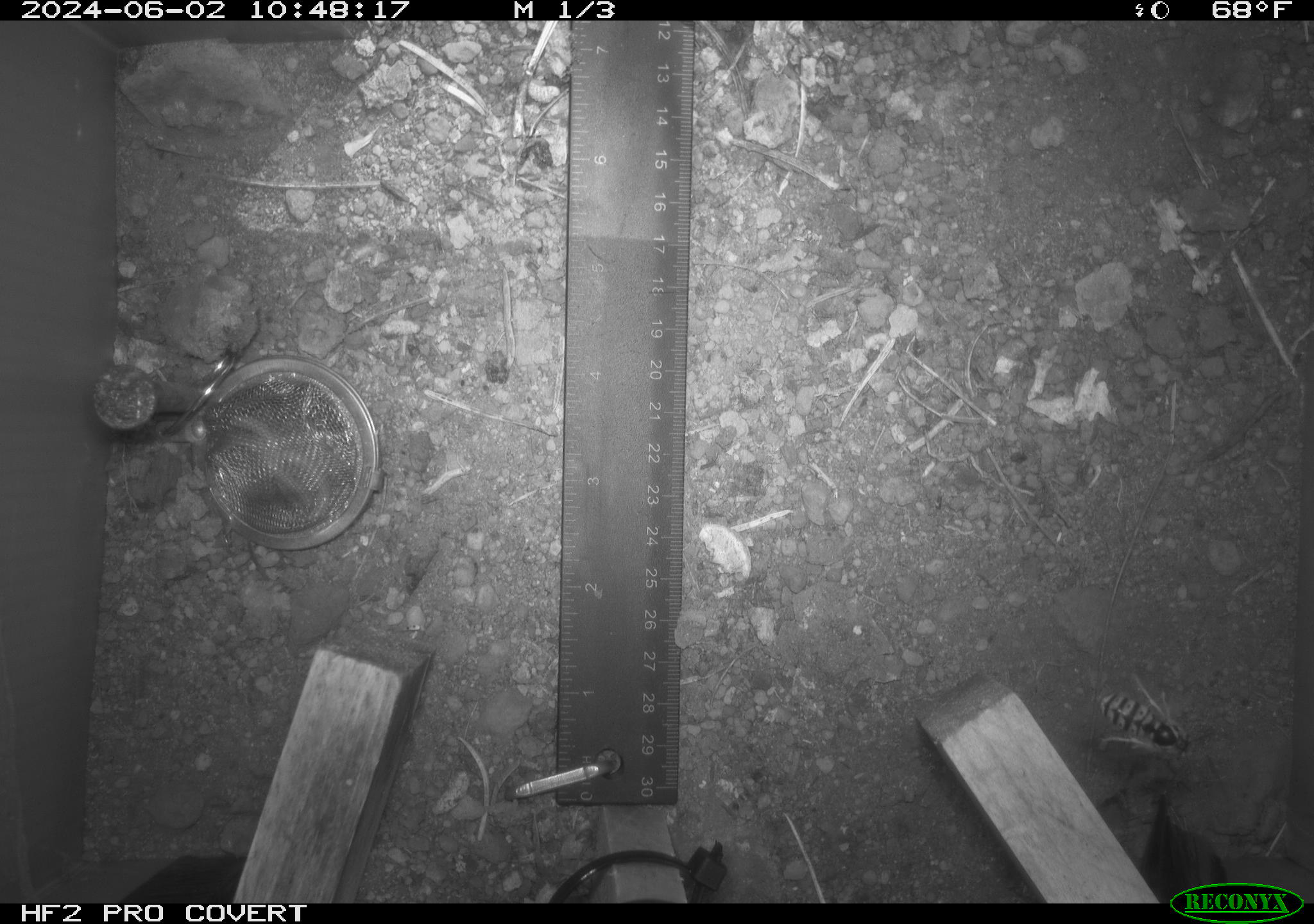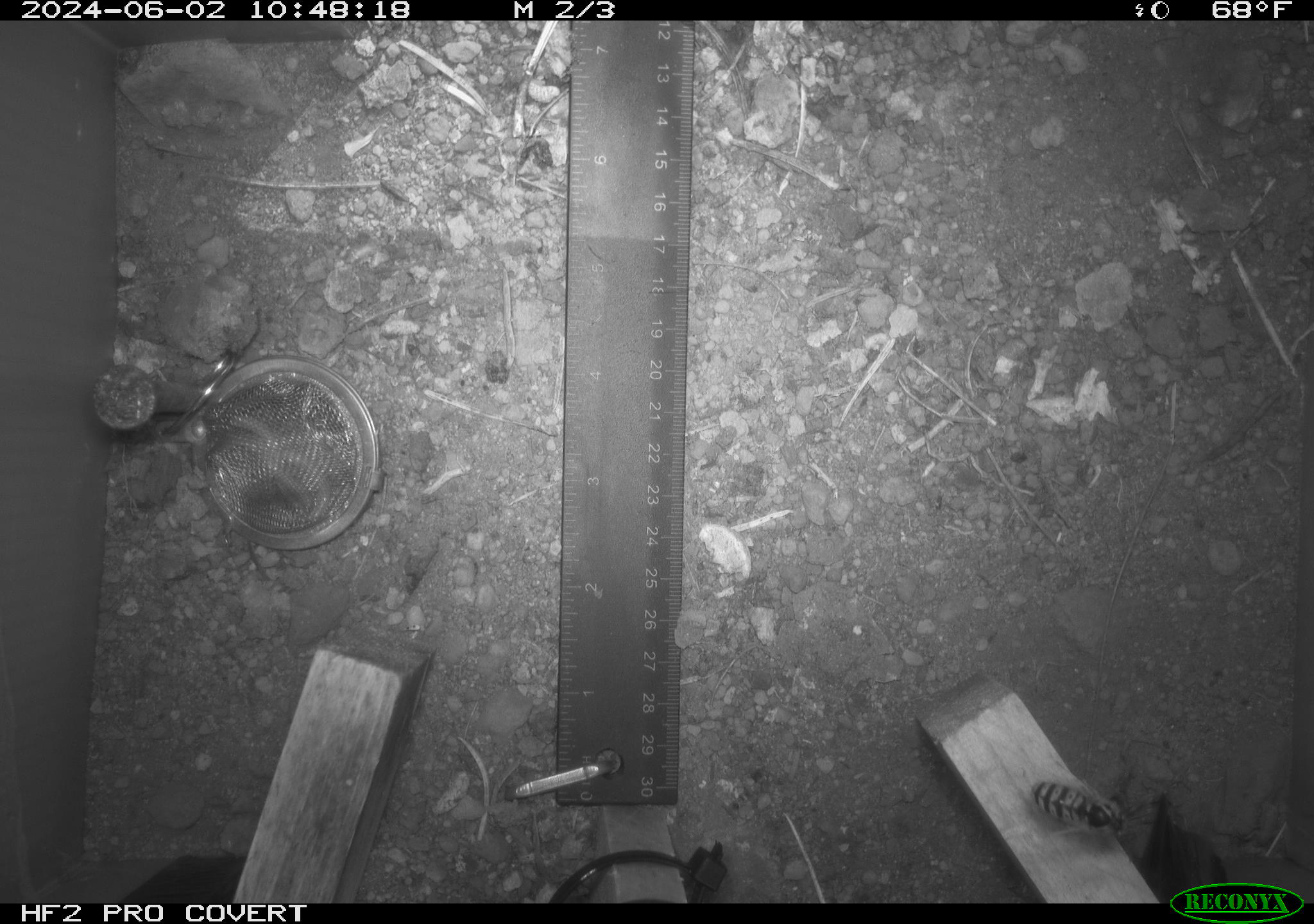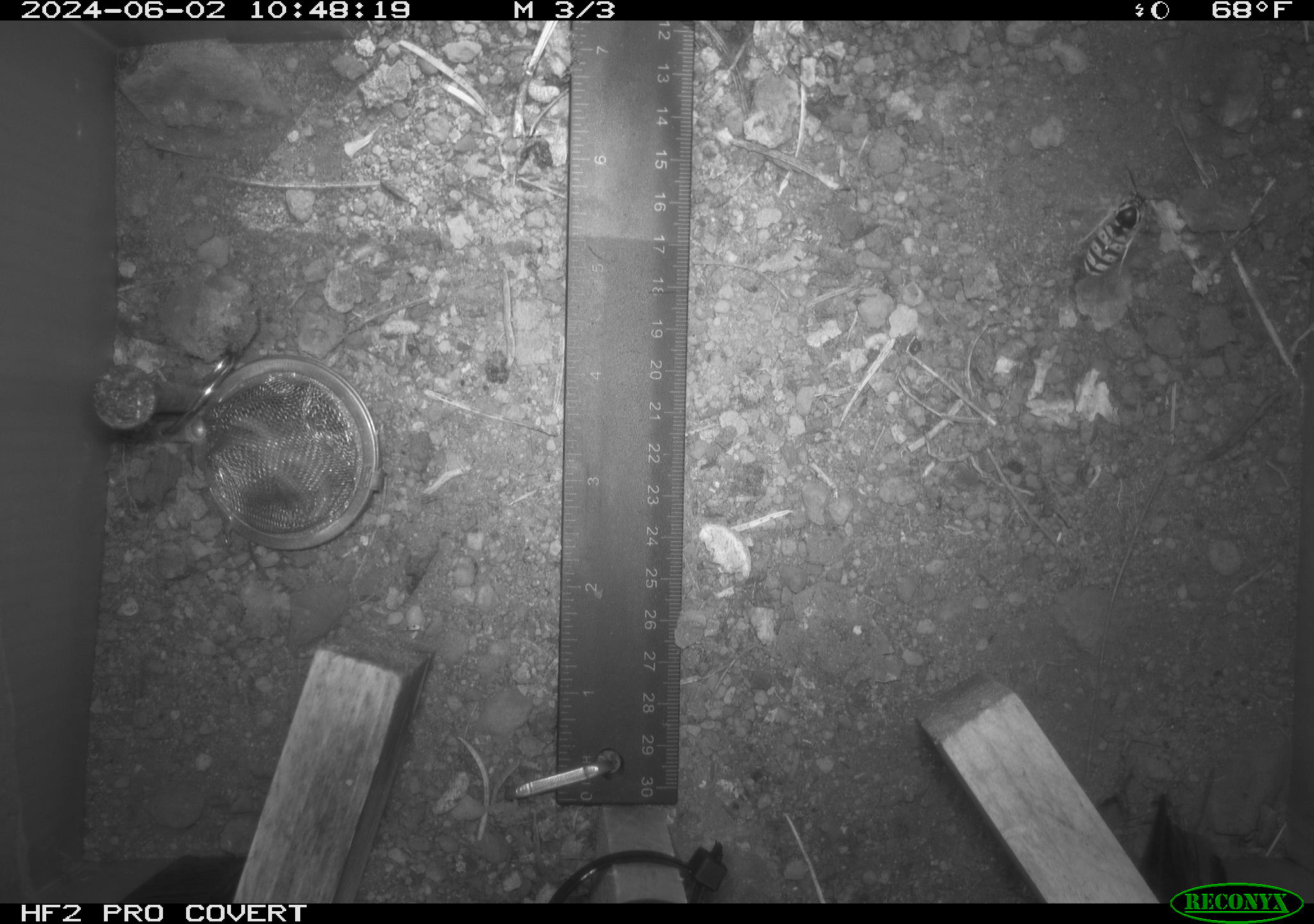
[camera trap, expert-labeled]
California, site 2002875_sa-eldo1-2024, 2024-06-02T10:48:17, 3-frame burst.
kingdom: Animalia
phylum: Arthropoda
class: Insecta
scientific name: Insecta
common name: insect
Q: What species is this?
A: Insect (Insecta).